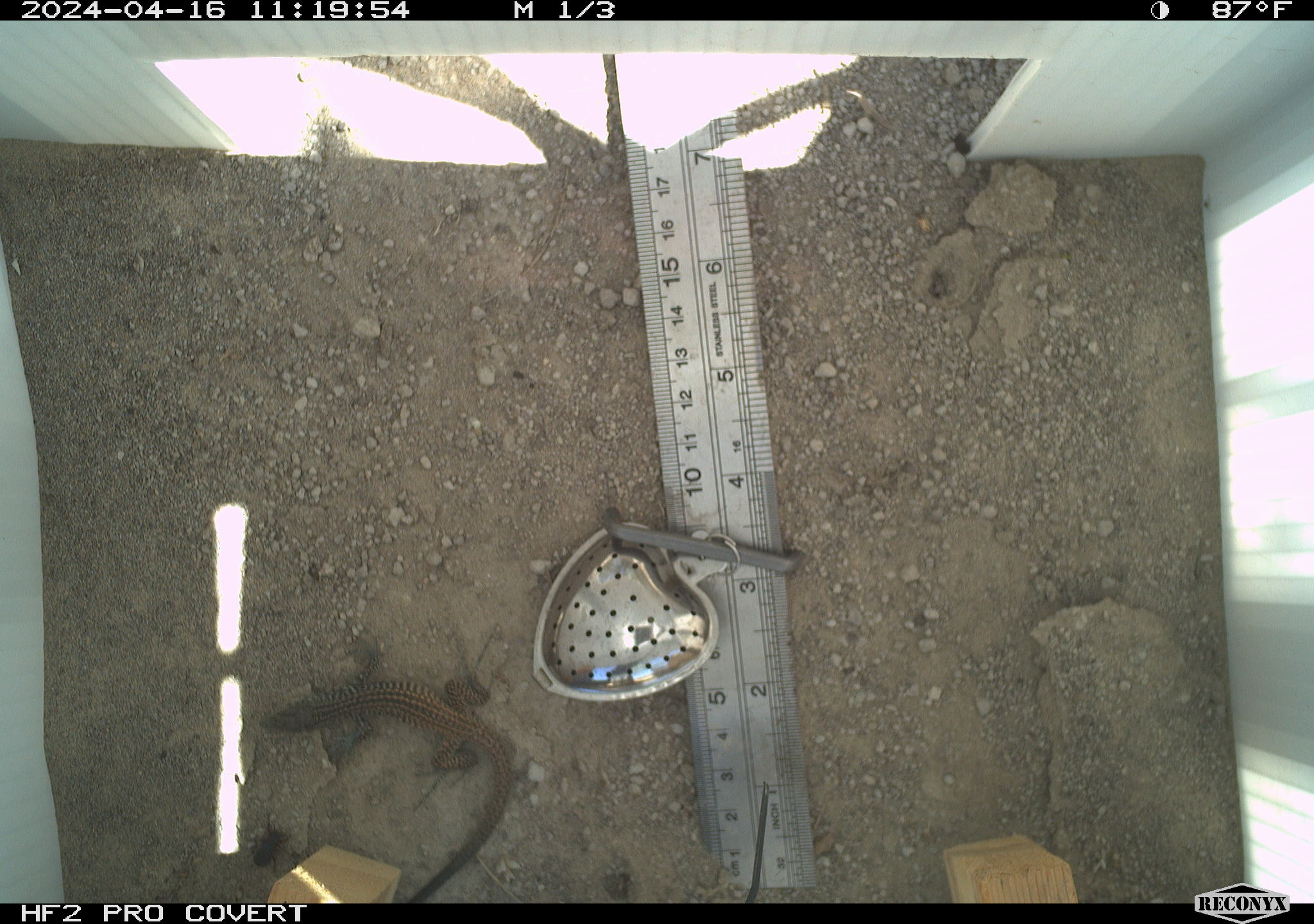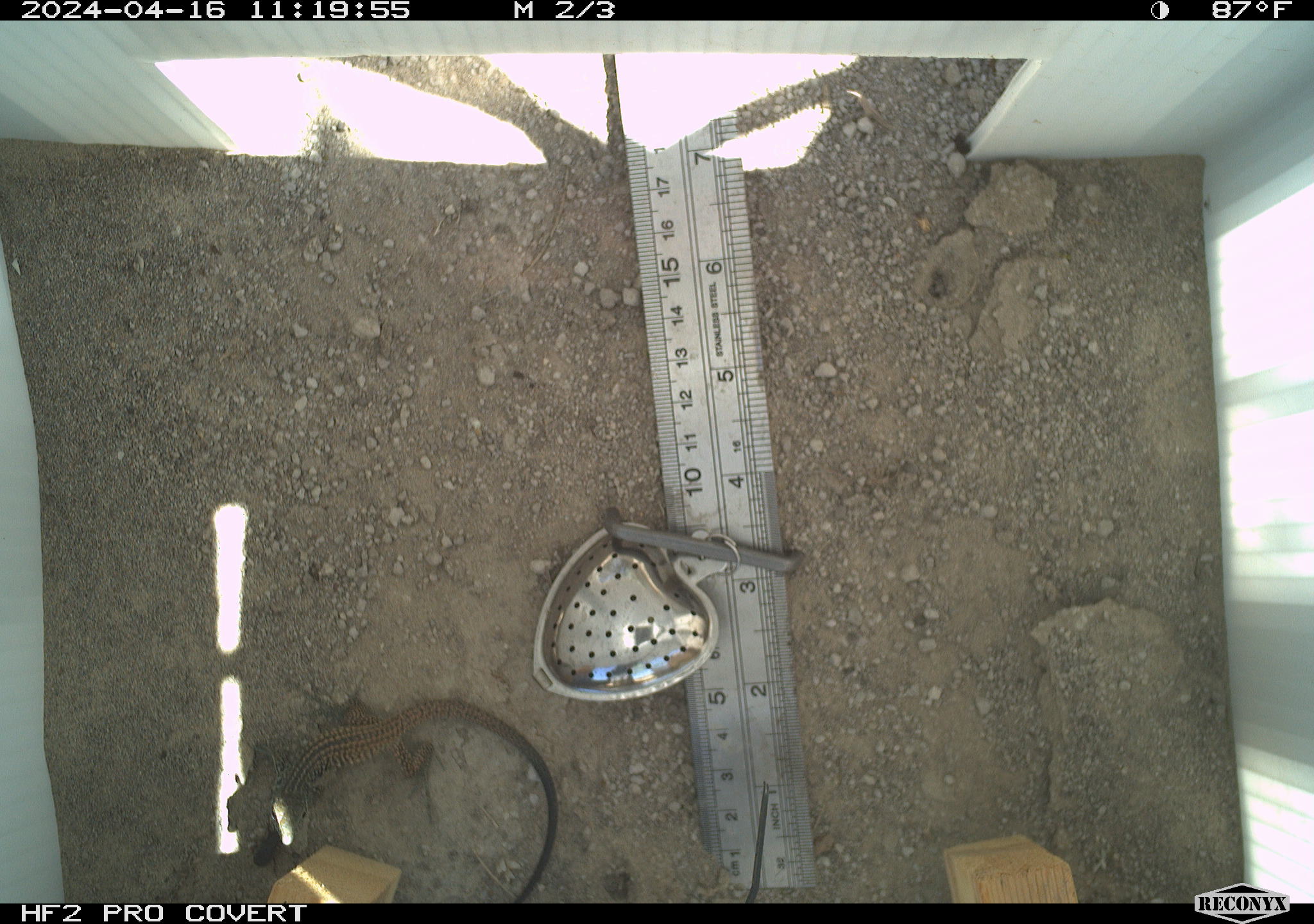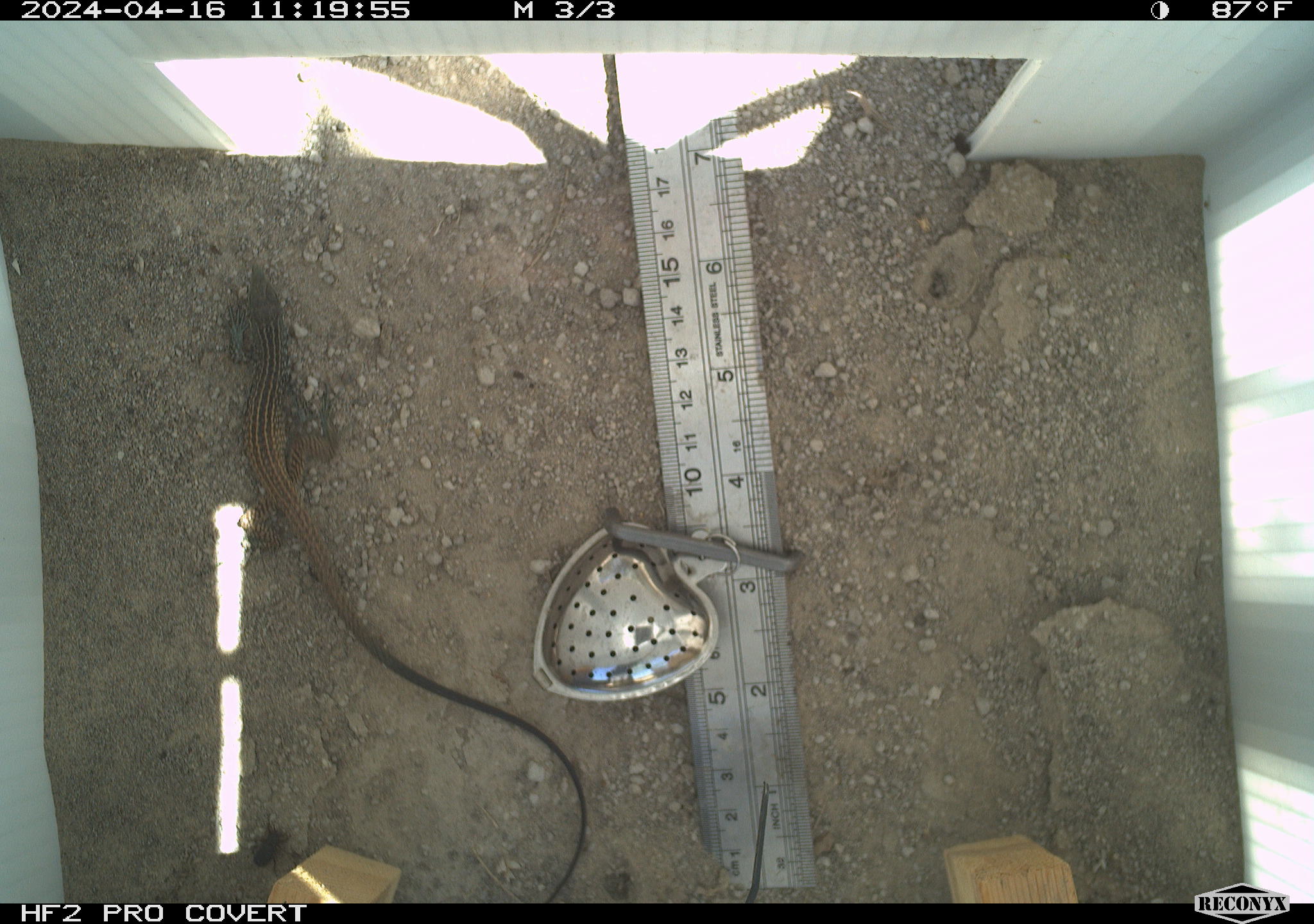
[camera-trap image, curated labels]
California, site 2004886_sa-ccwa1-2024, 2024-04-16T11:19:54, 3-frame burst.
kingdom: Animalia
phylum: Chordata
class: Reptilia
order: Squamata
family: Teiidae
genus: Aspidoscelis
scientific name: Aspidoscelis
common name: whiptail lizards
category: aspidoscelis species